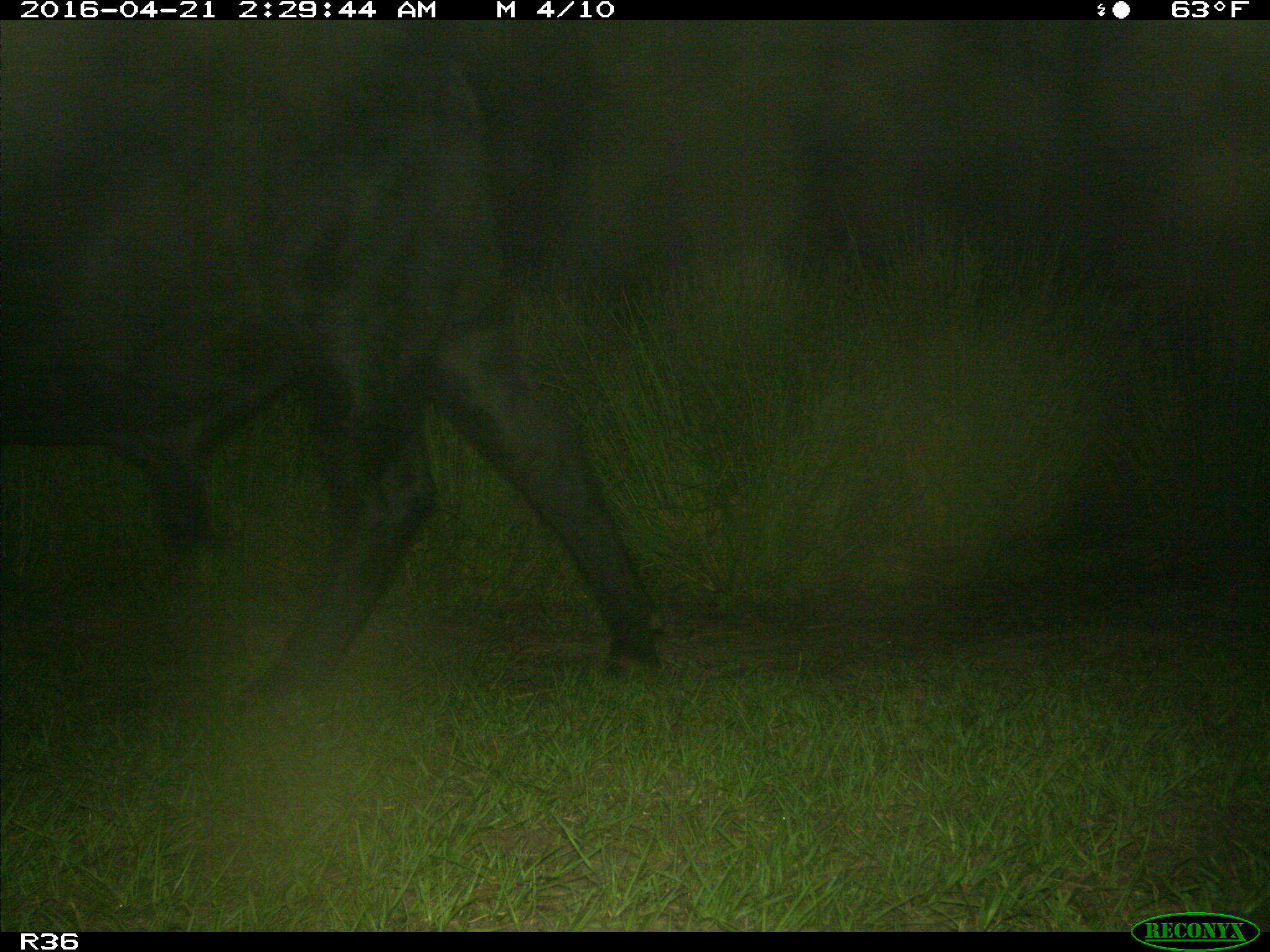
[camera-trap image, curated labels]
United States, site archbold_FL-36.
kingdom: Animalia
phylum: Chordata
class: Mammalia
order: Artiodactyla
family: Bovidae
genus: Bos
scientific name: Bos taurus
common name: domestic cow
Bos taurus (domestic cow).